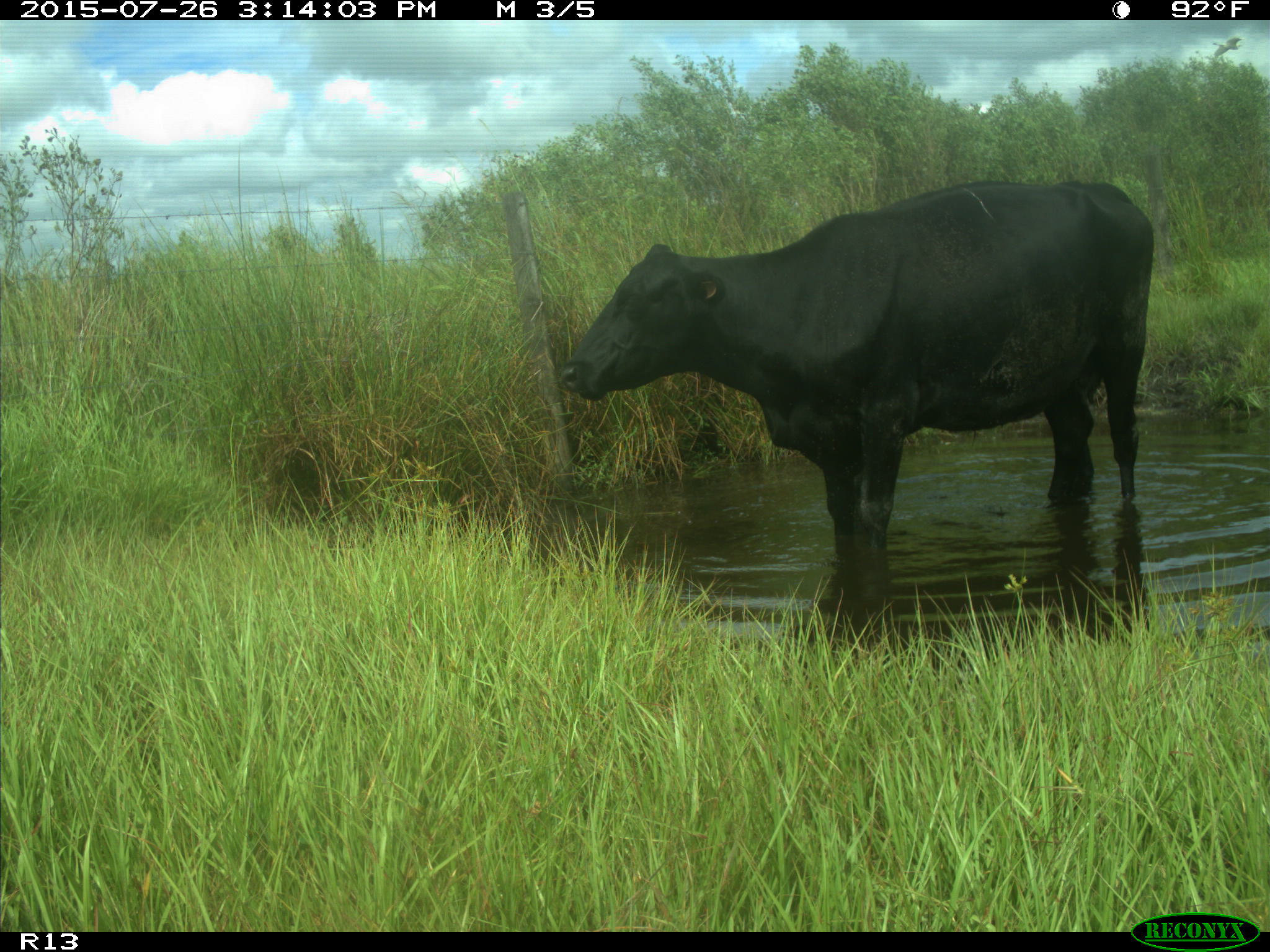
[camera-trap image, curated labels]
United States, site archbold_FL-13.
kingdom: Animalia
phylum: Chordata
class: Mammalia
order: Artiodactyla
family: Bovidae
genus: Bos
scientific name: Bos taurus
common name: domestic cow